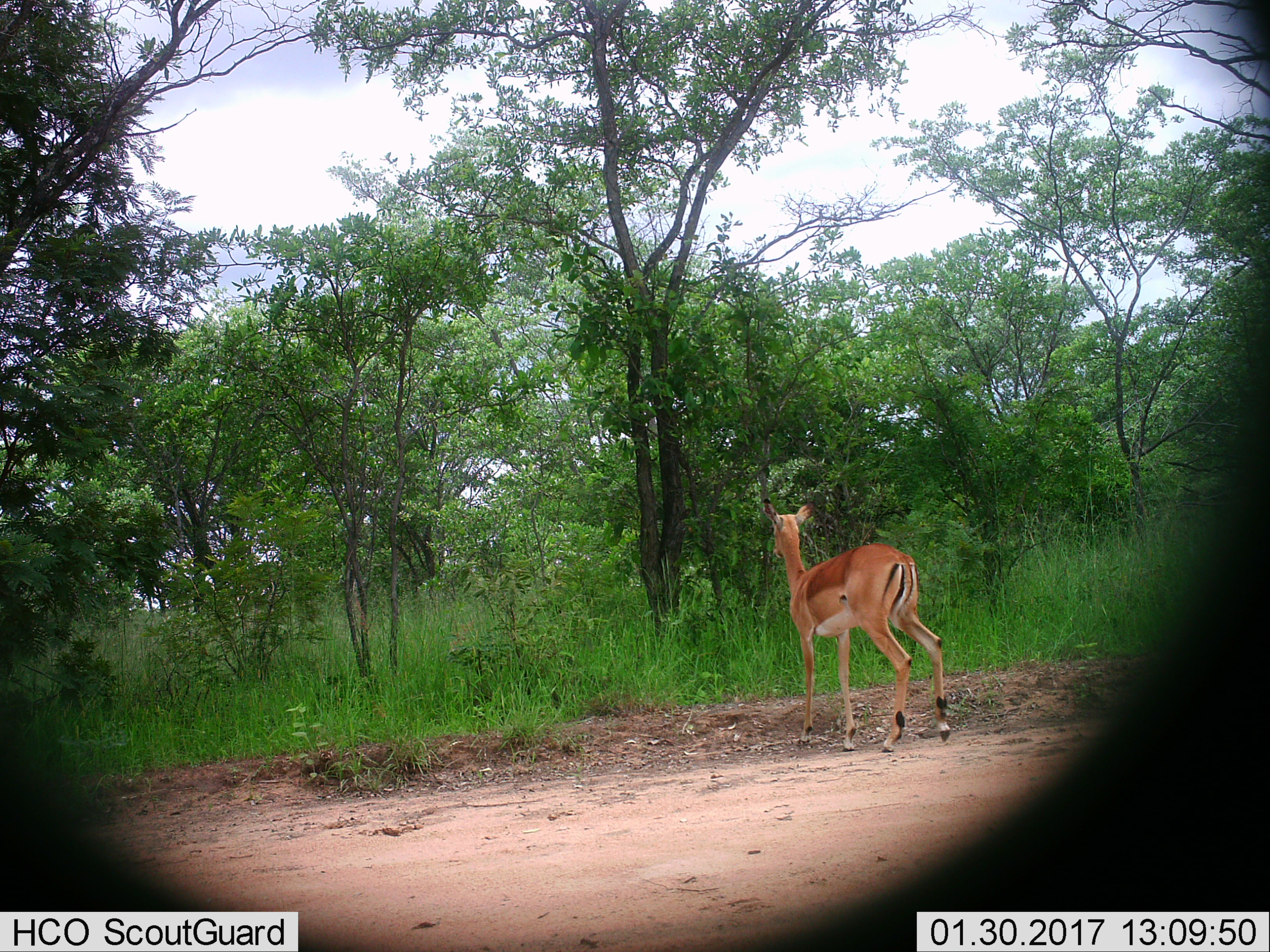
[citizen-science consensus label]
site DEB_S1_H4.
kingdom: Animalia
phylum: Chordata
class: Mammalia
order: Artiodactyla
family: Bovidae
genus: Aepyceros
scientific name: Aepyceros melampus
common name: impala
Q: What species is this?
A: Impala (Aepyceros melampus).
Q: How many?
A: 1.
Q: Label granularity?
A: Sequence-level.